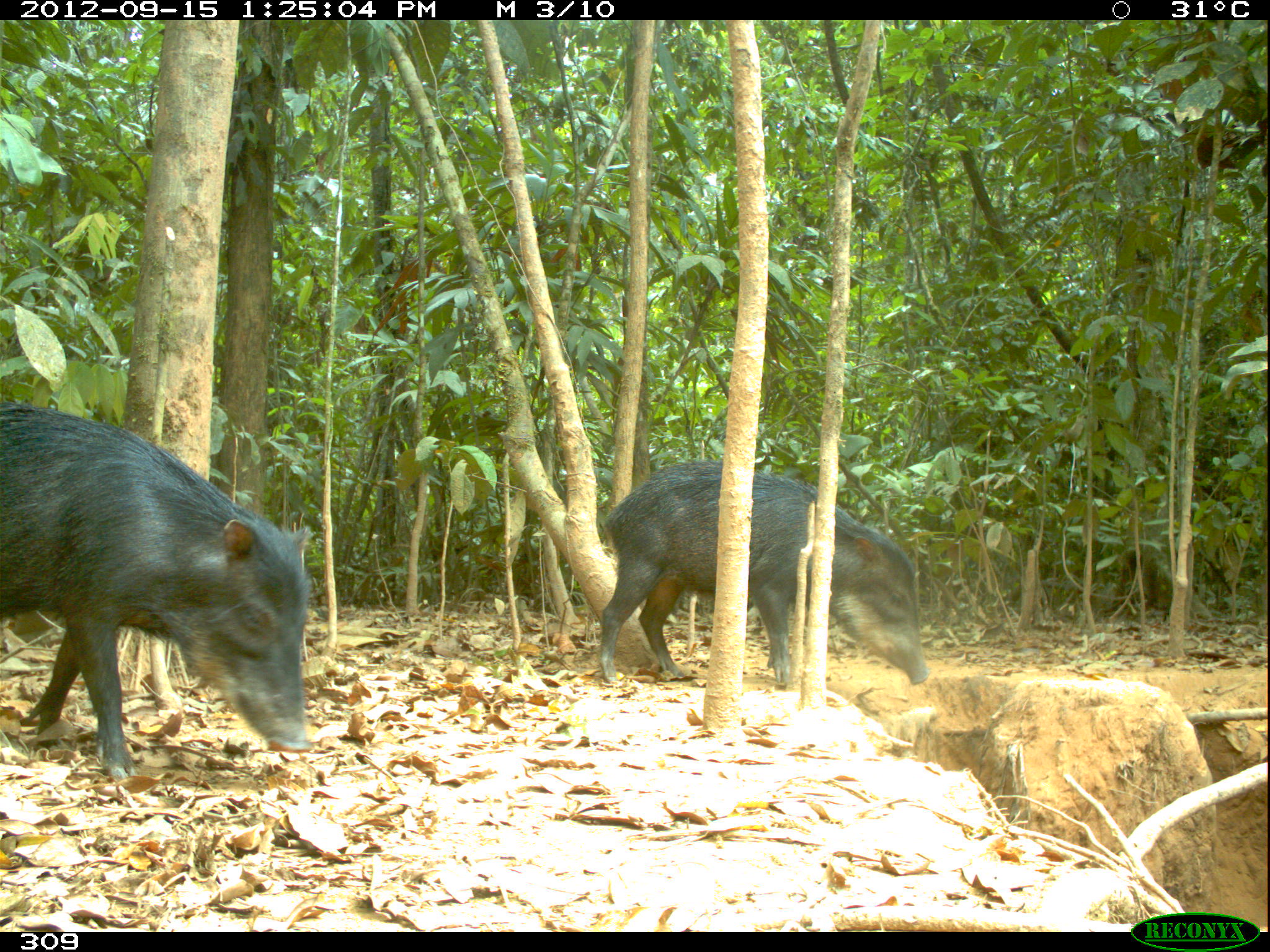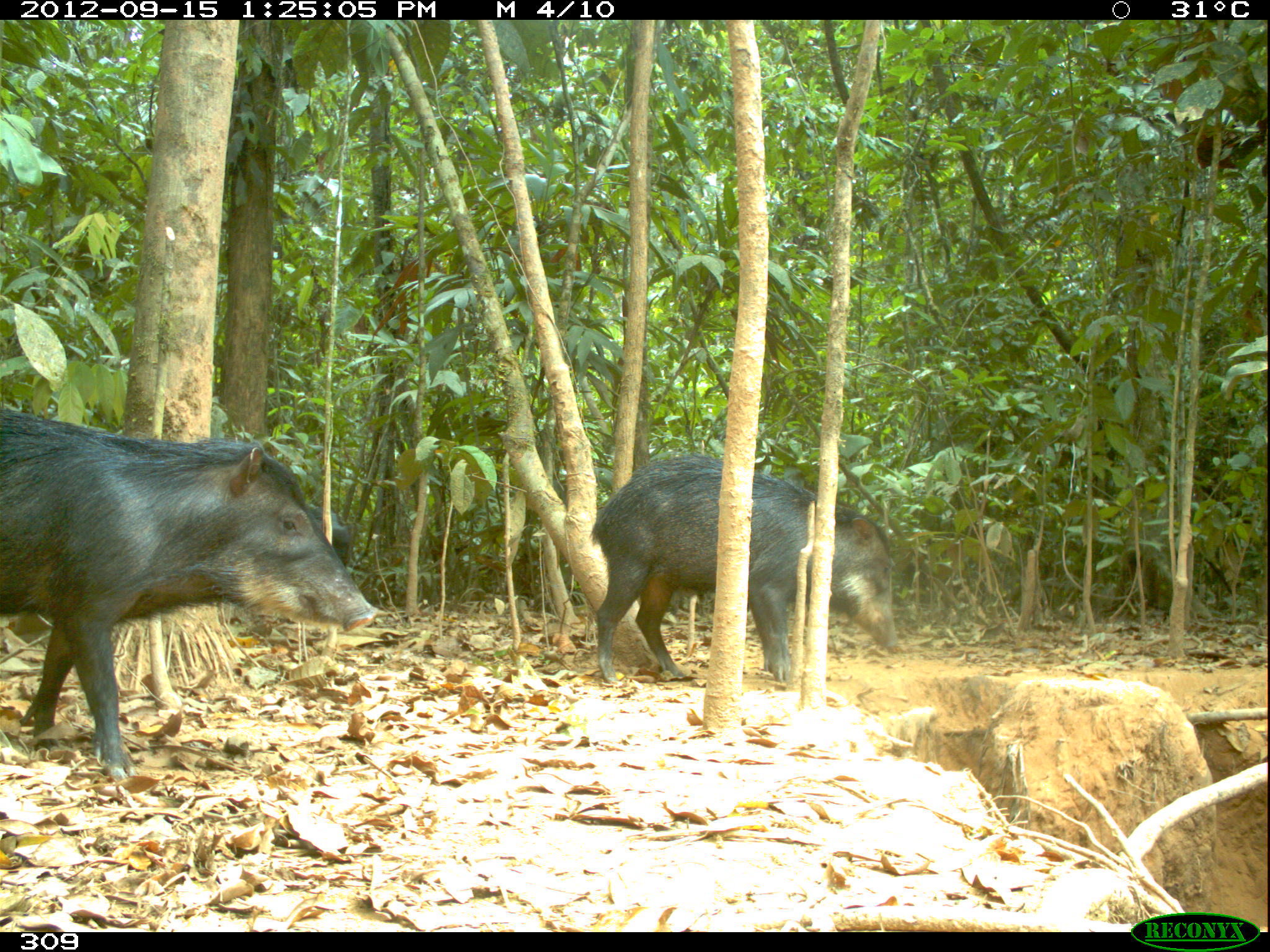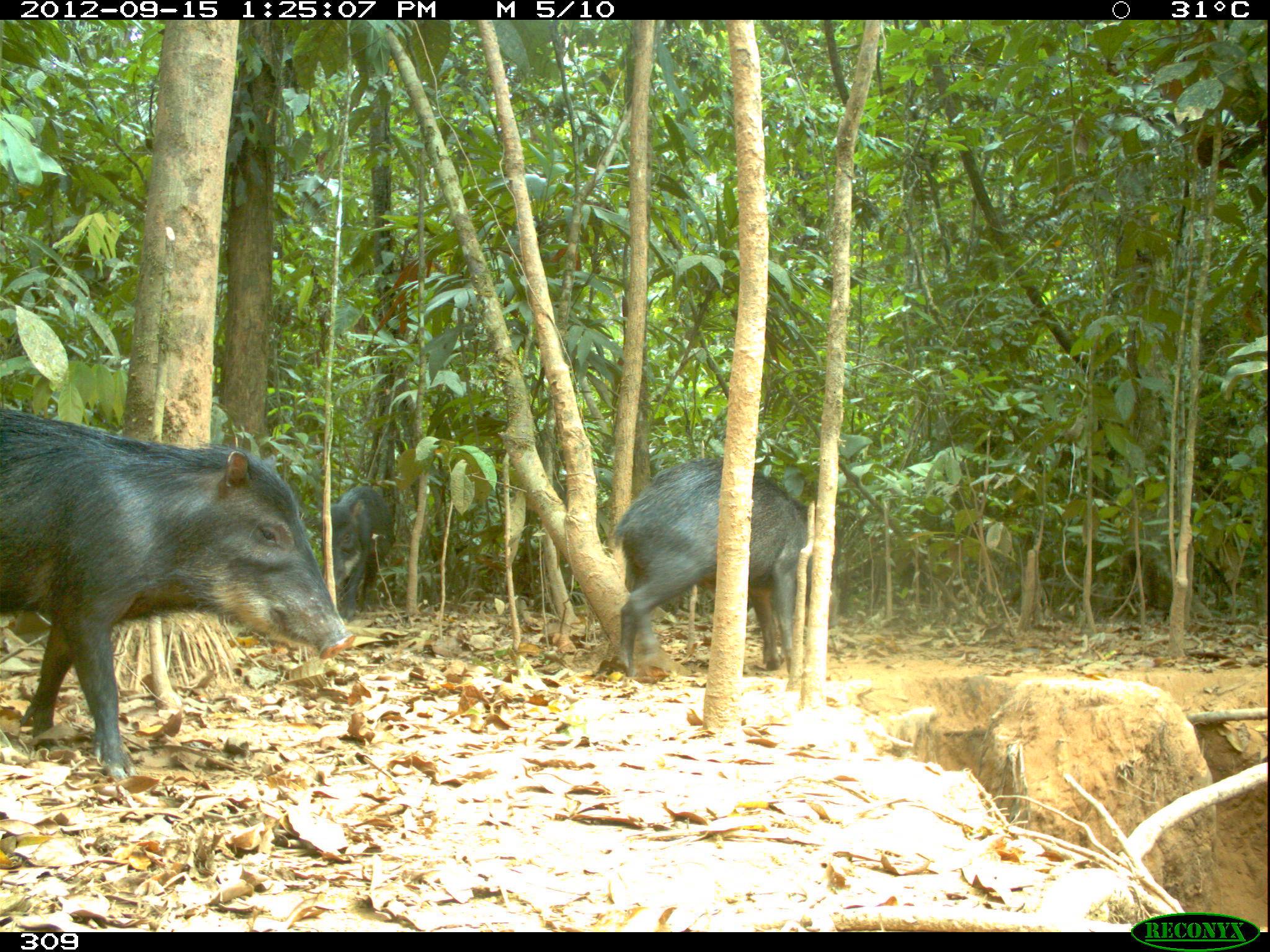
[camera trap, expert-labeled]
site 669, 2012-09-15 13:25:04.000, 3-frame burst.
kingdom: Animalia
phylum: Chordata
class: Mammalia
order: Artiodactyla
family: Tayassuidae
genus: Tayassu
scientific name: Tayassu pecari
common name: white-lipped peccary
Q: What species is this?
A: Tayassu pecari (white-lipped peccary).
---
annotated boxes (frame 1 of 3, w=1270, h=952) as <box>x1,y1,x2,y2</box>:
tayassu pecari: <box>0,398,311,779</box>; <box>597,457,929,685</box>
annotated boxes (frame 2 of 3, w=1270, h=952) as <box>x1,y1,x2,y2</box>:
tayassu pecari: <box>0,406,378,779</box>; <box>589,451,898,684</box>; <box>309,500,350,567</box>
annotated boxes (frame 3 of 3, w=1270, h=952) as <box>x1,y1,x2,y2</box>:
tayassu pecari: <box>0,406,357,780</box>; <box>611,459,836,677</box>; <box>319,484,393,623</box>